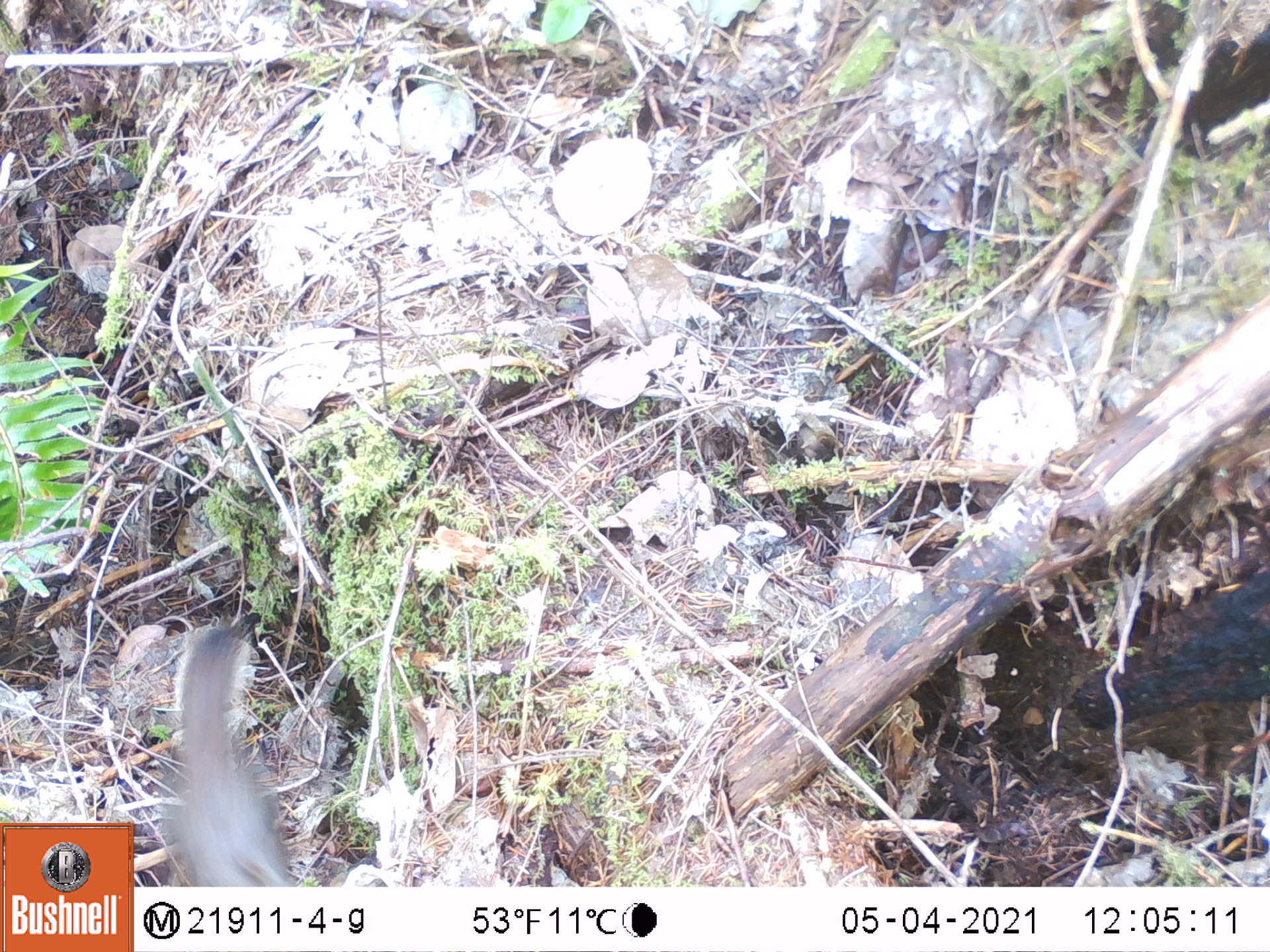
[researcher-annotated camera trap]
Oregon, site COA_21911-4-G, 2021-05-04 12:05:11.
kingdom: Animalia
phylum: Chordata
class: Mammalia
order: Rodentia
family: Sciuridae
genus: Tamiasciurus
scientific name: Tamiasciurus douglasii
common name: douglas squirrel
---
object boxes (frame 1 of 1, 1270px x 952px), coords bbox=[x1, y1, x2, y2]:
douglas squirrel: bbox=[163, 619, 316, 884]